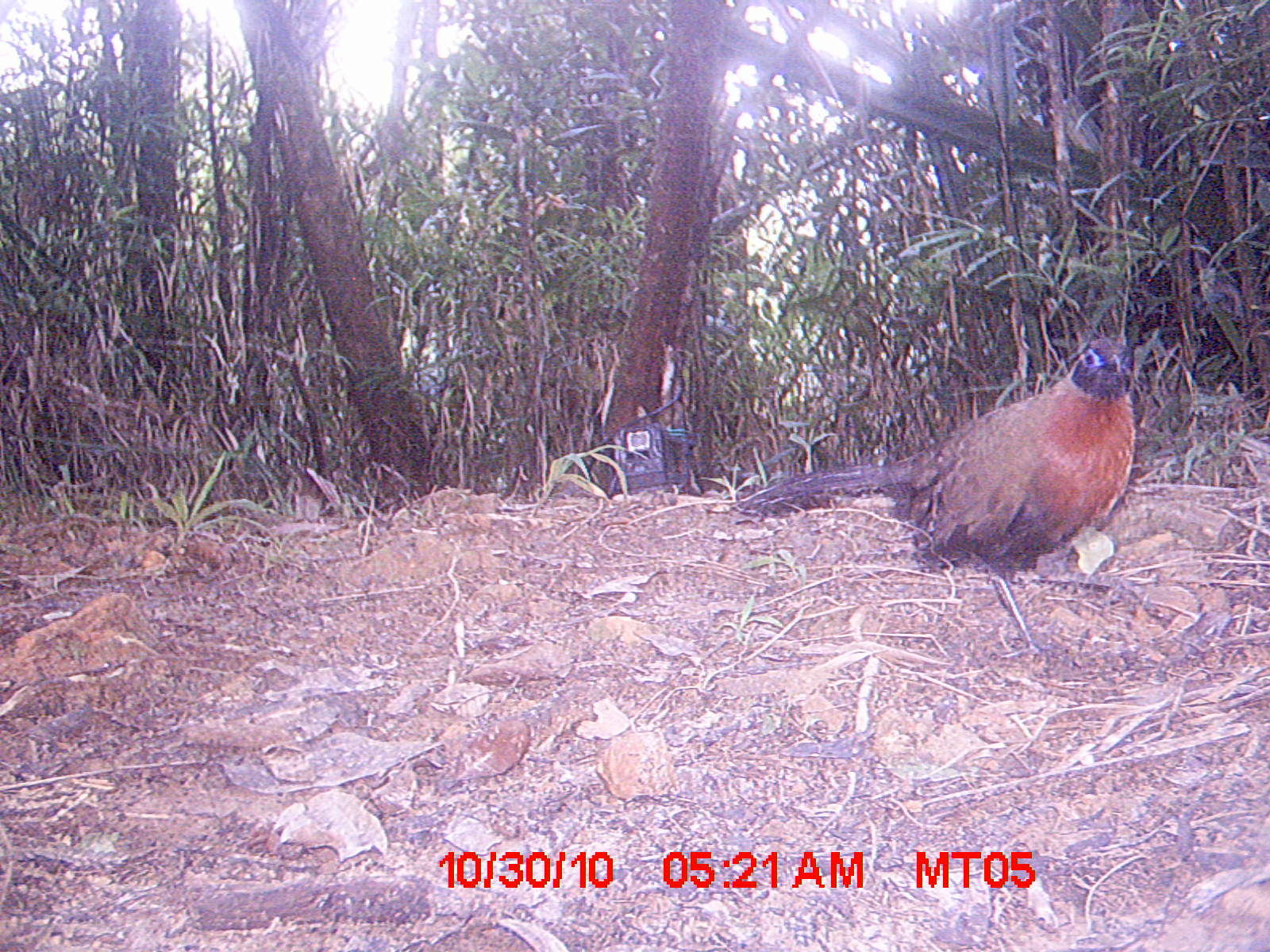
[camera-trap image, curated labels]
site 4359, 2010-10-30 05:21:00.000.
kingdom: Animalia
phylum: Chordata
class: Aves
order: Cuculiformes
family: Cuculidae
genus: Coua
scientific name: Coua serriana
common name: red-breasted coua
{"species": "Coua serriana (red-breasted coua)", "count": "1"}